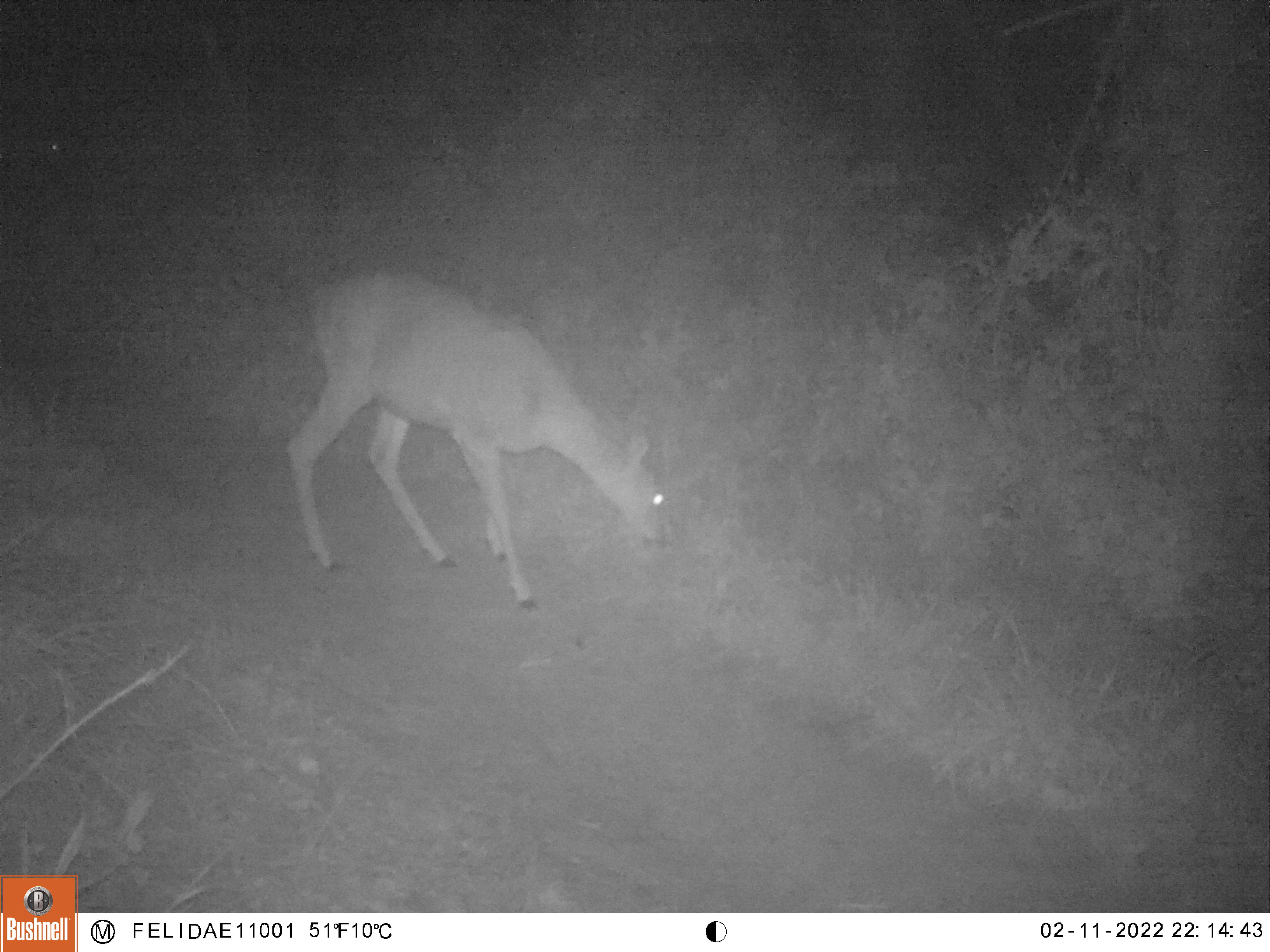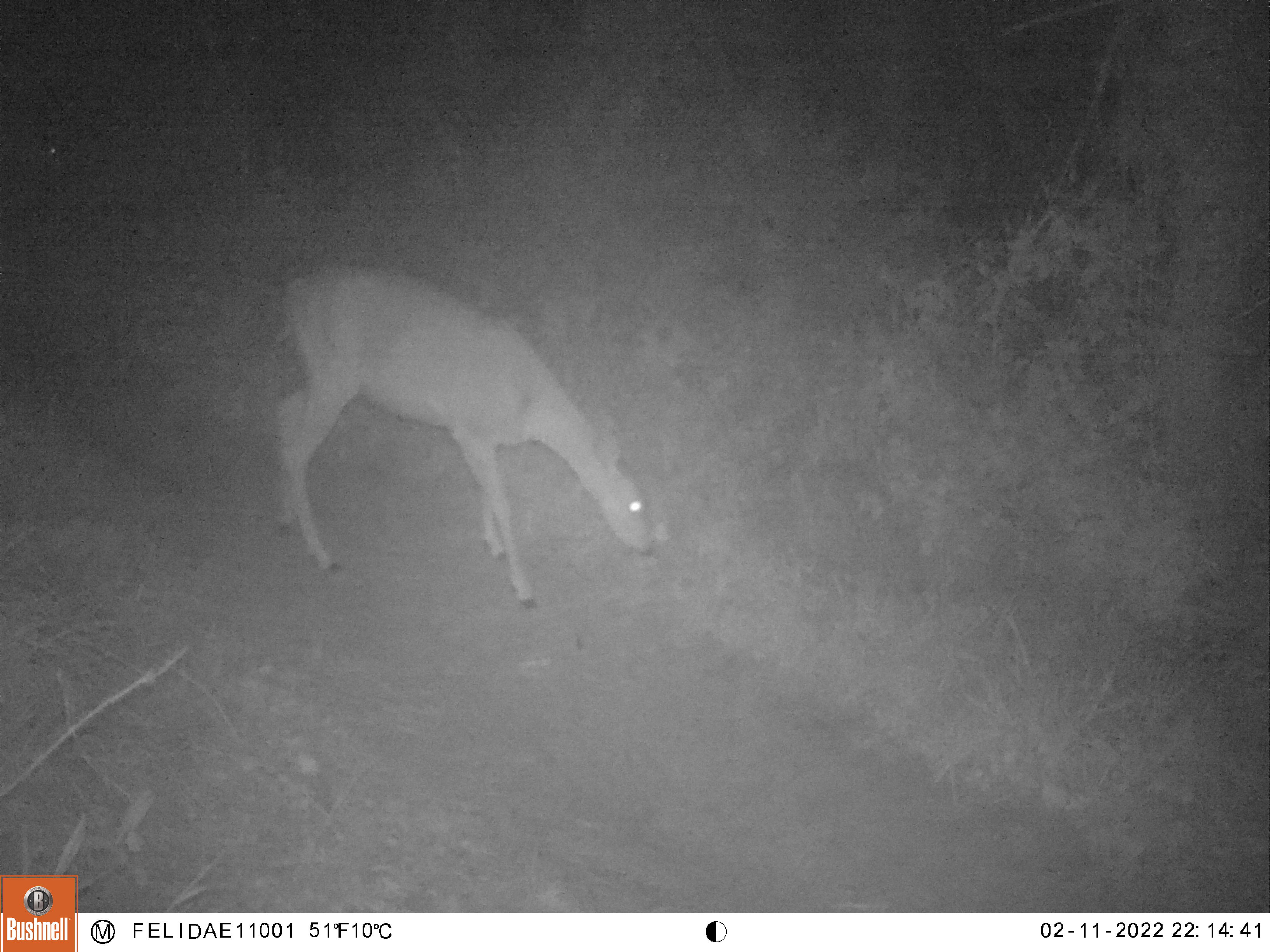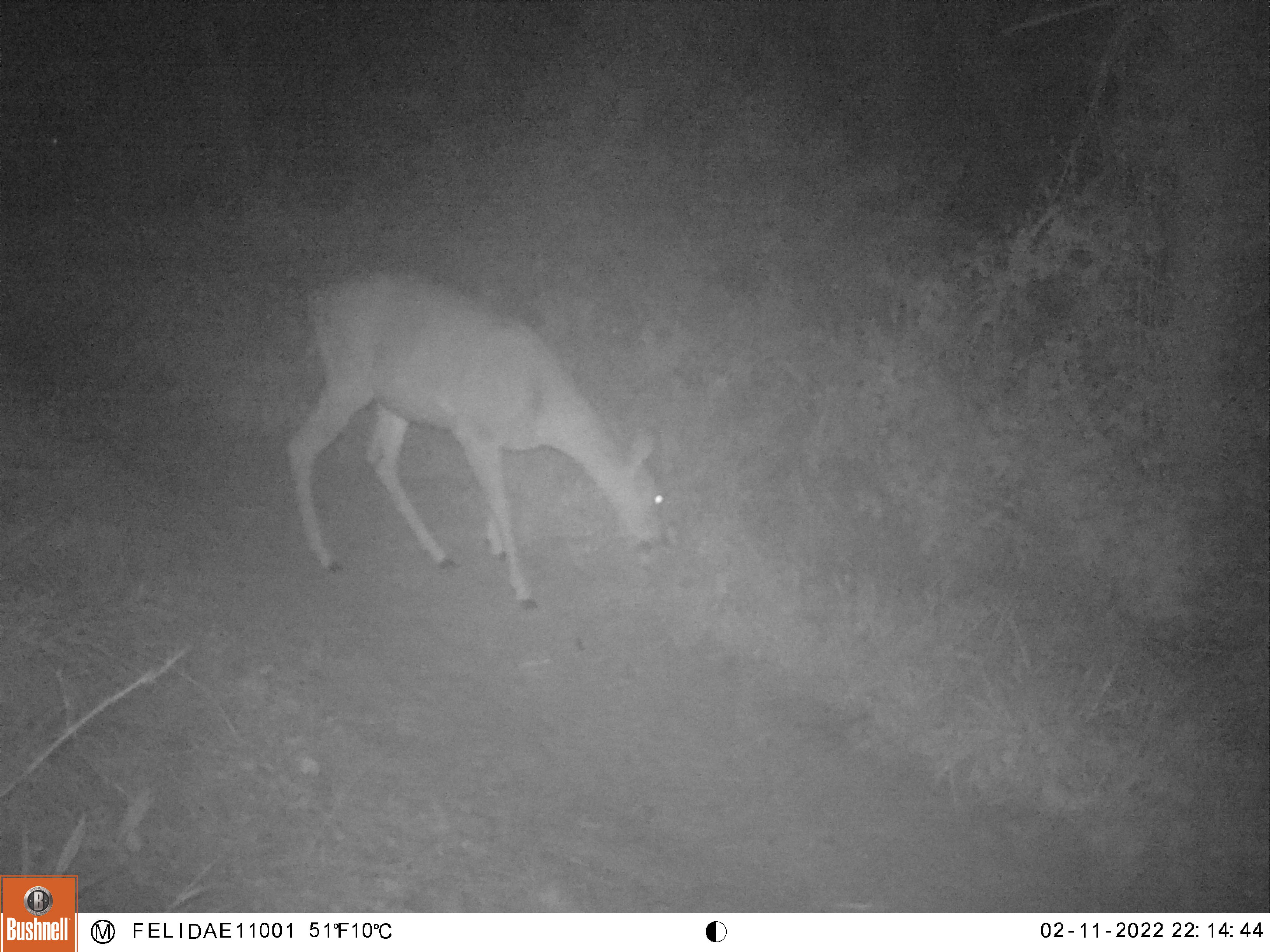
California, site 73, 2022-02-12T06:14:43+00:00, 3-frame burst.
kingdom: Animalia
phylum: Chordata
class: Mammalia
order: Artiodactyla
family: Cervidae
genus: Odocoileus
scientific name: Odocoileus hemionus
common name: mule deer